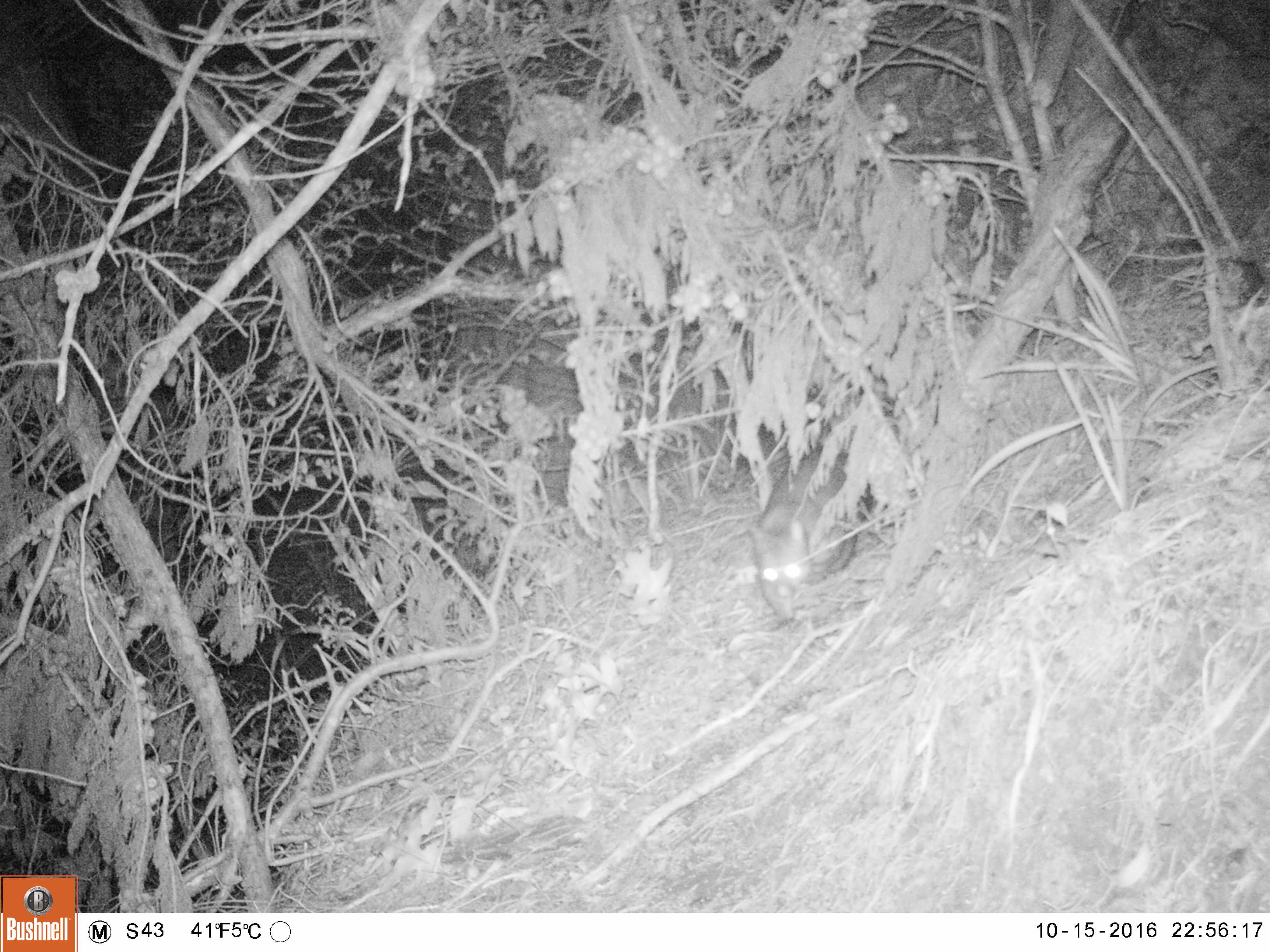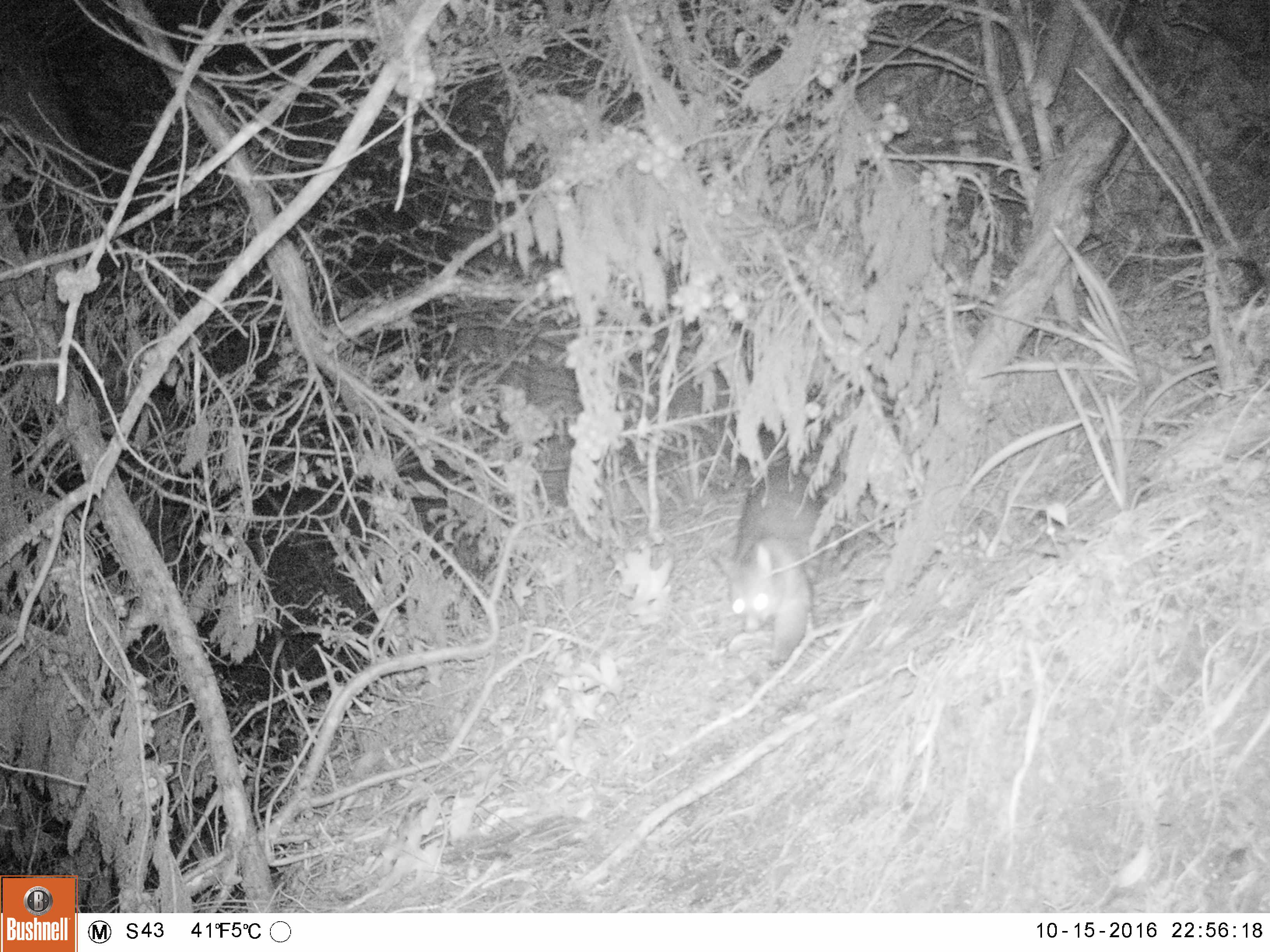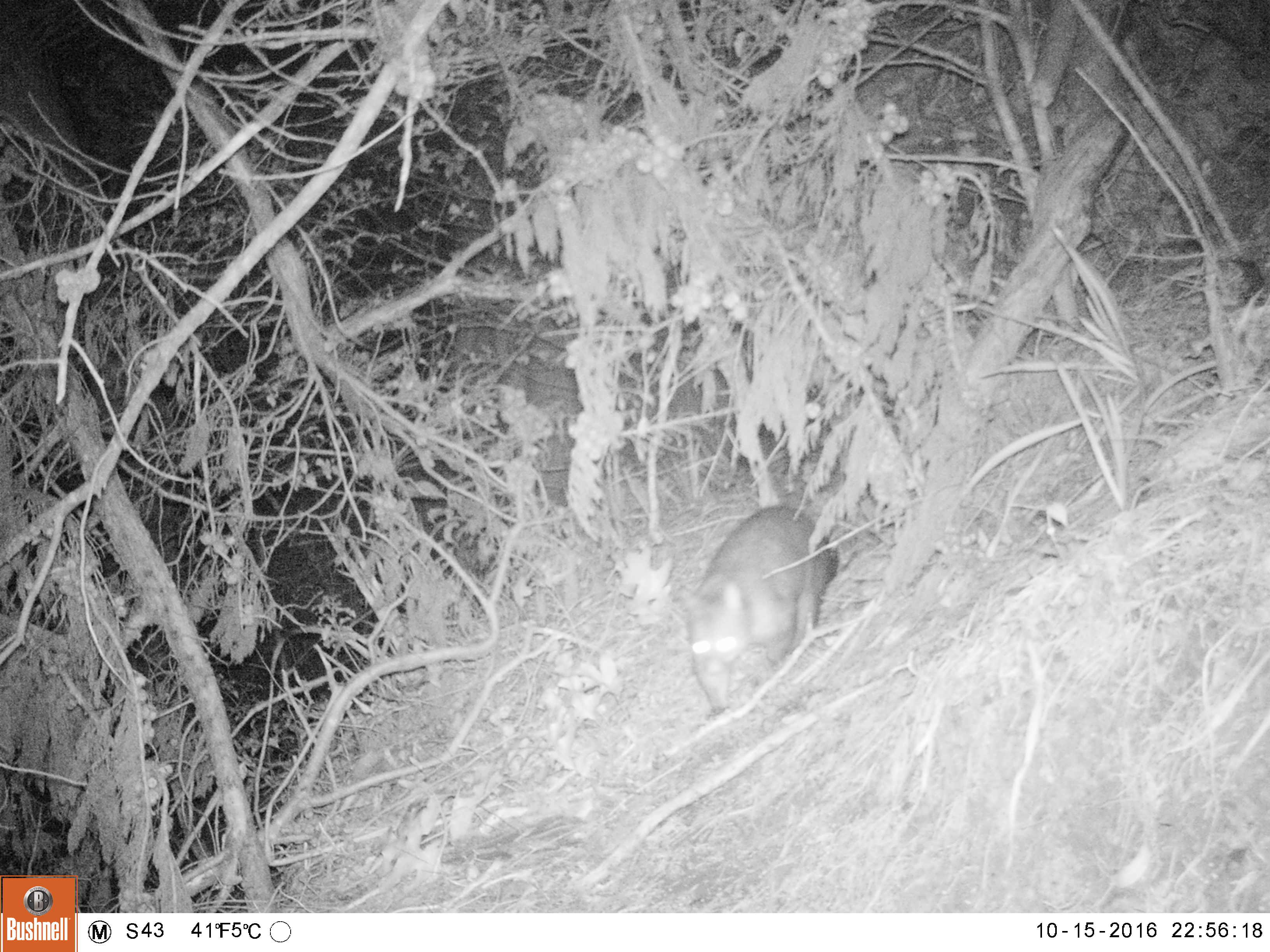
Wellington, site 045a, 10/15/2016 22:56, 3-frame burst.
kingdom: Animalia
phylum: Chordata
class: Mammalia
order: Didelphimorphia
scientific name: Didelphimorphia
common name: possum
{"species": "possum (Didelphimorphia)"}